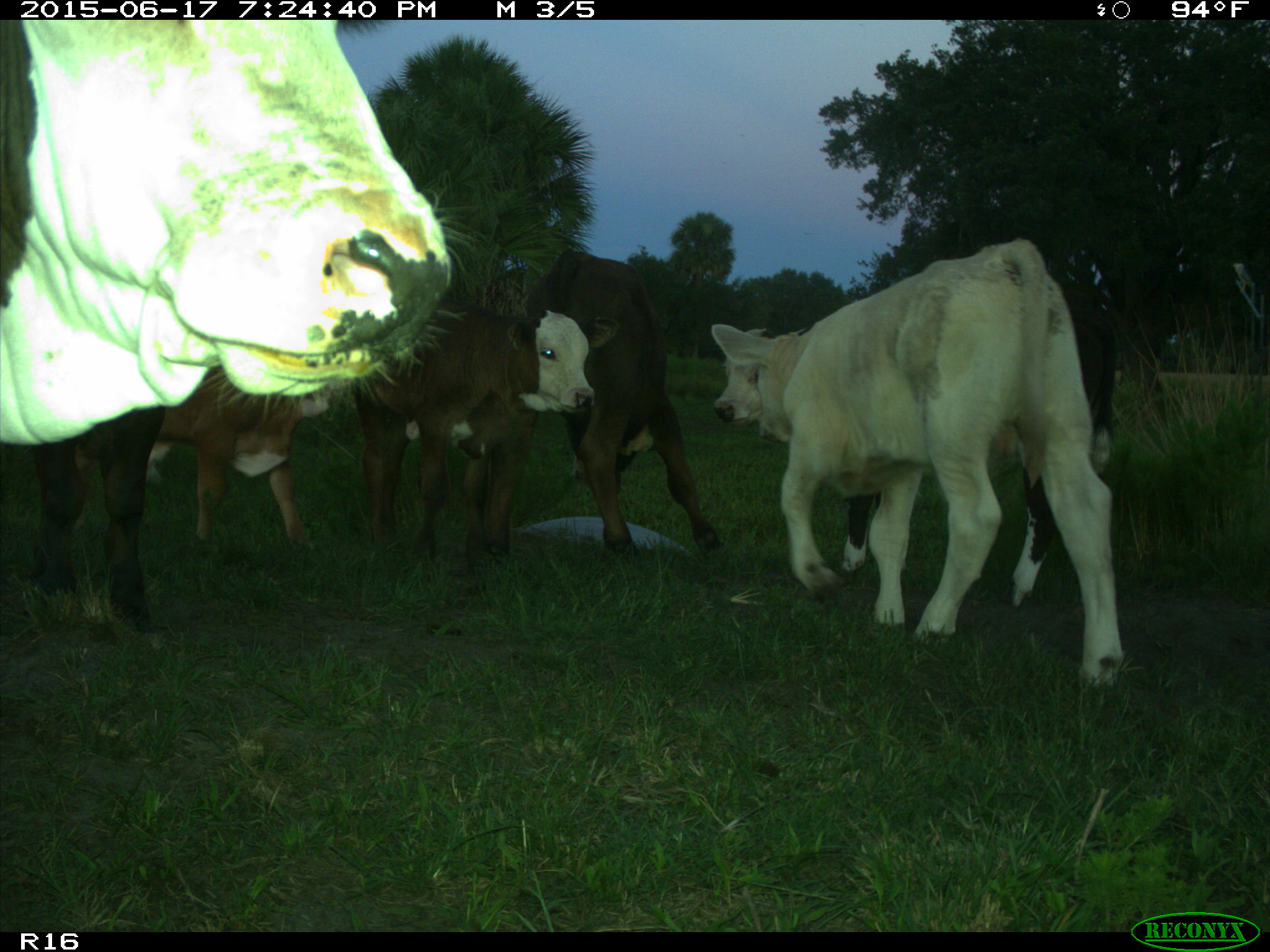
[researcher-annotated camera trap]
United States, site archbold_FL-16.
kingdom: Animalia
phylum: Chordata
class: Mammalia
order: Artiodactyla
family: Bovidae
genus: Bos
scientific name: Bos taurus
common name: domestic cow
Bos taurus (domestic cow).